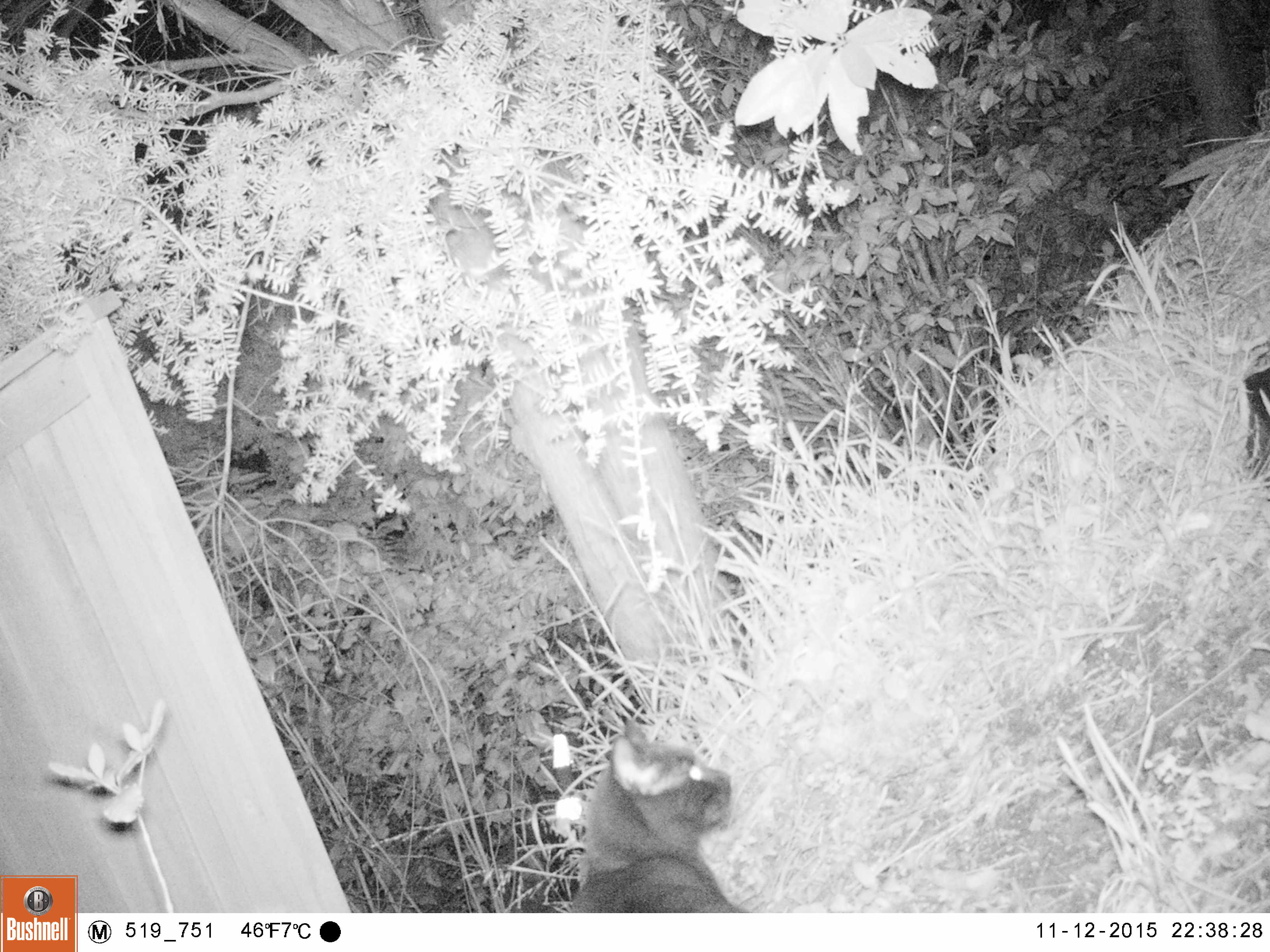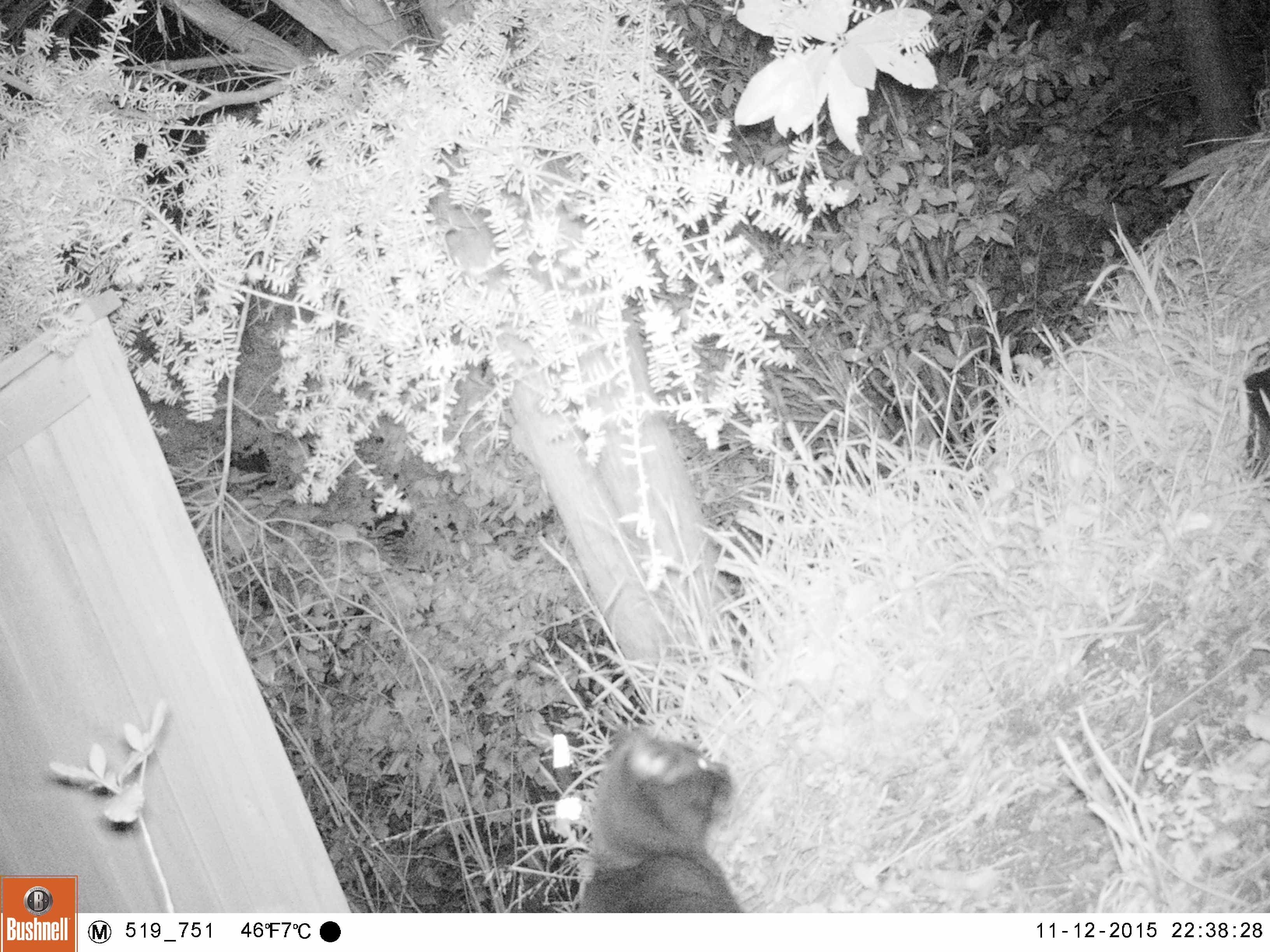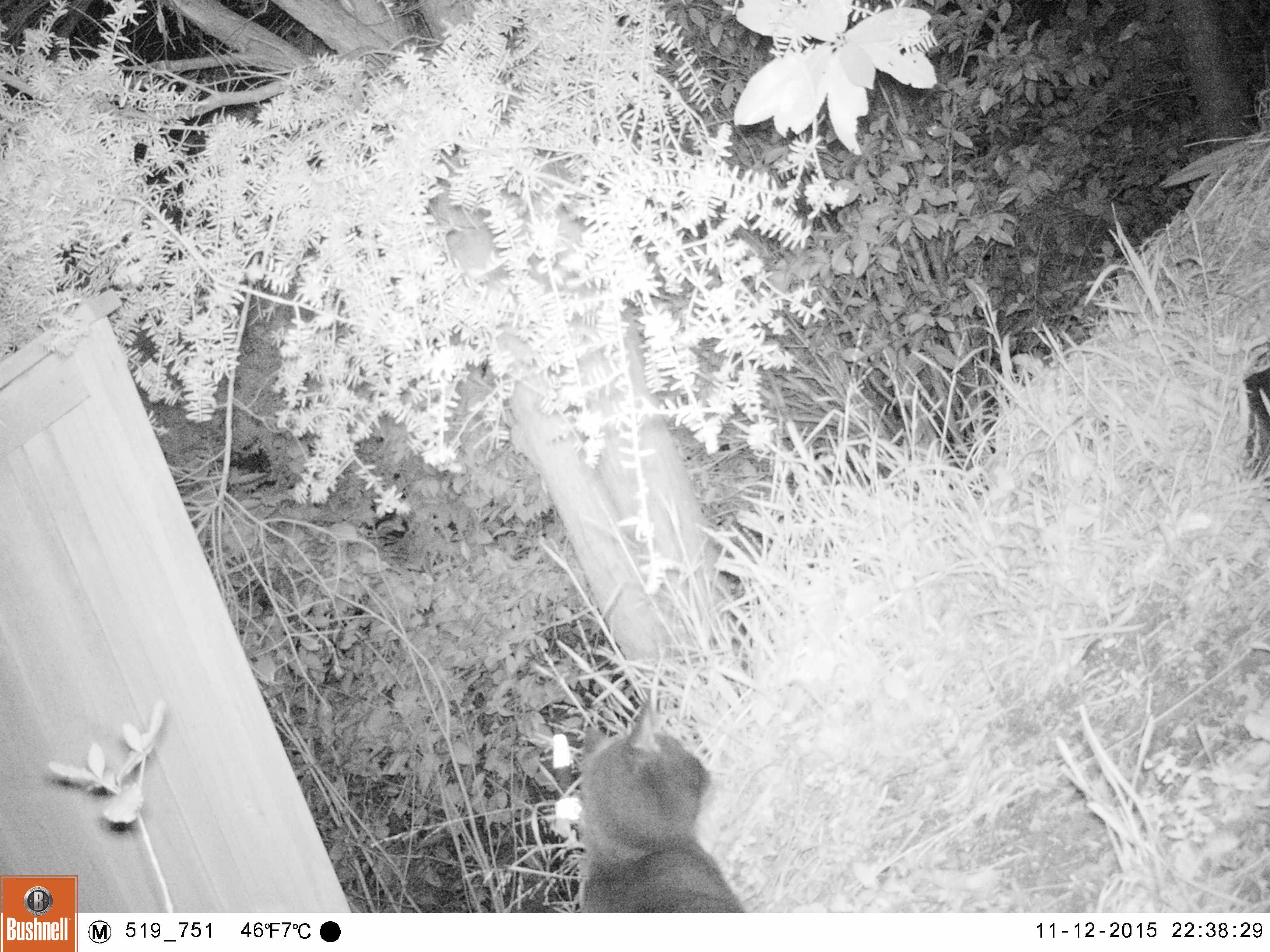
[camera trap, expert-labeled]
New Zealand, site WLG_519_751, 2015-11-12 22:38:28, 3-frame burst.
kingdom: Animalia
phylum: Chordata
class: Mammalia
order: Carnivora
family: Felidae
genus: Felis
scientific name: Felis catus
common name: domestic cat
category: cat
Cat (domestic cat) (Felis catus).